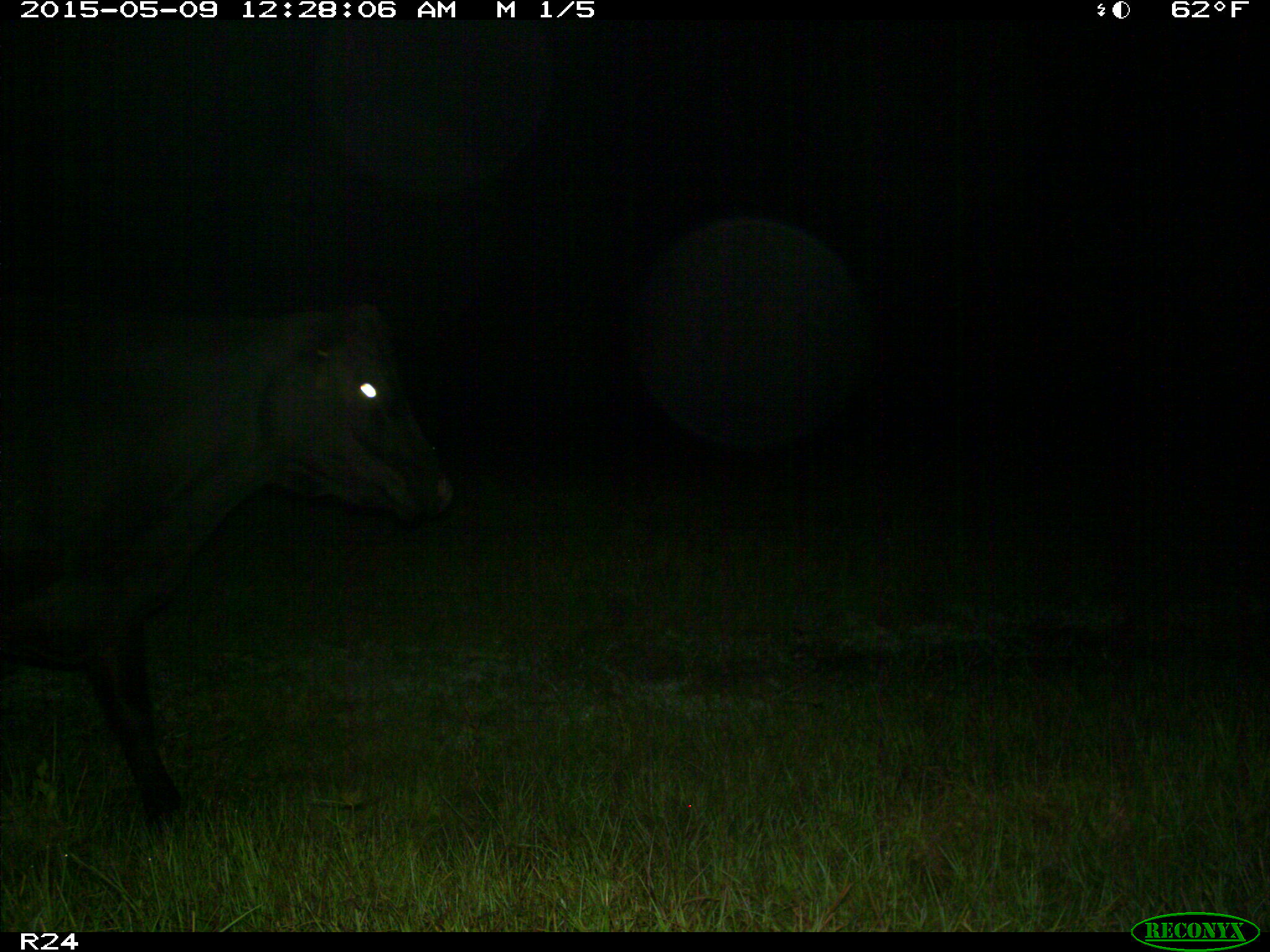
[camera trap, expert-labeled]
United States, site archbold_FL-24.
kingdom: Animalia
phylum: Chordata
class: Mammalia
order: Artiodactyla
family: Bovidae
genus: Bos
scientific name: Bos taurus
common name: domestic cow